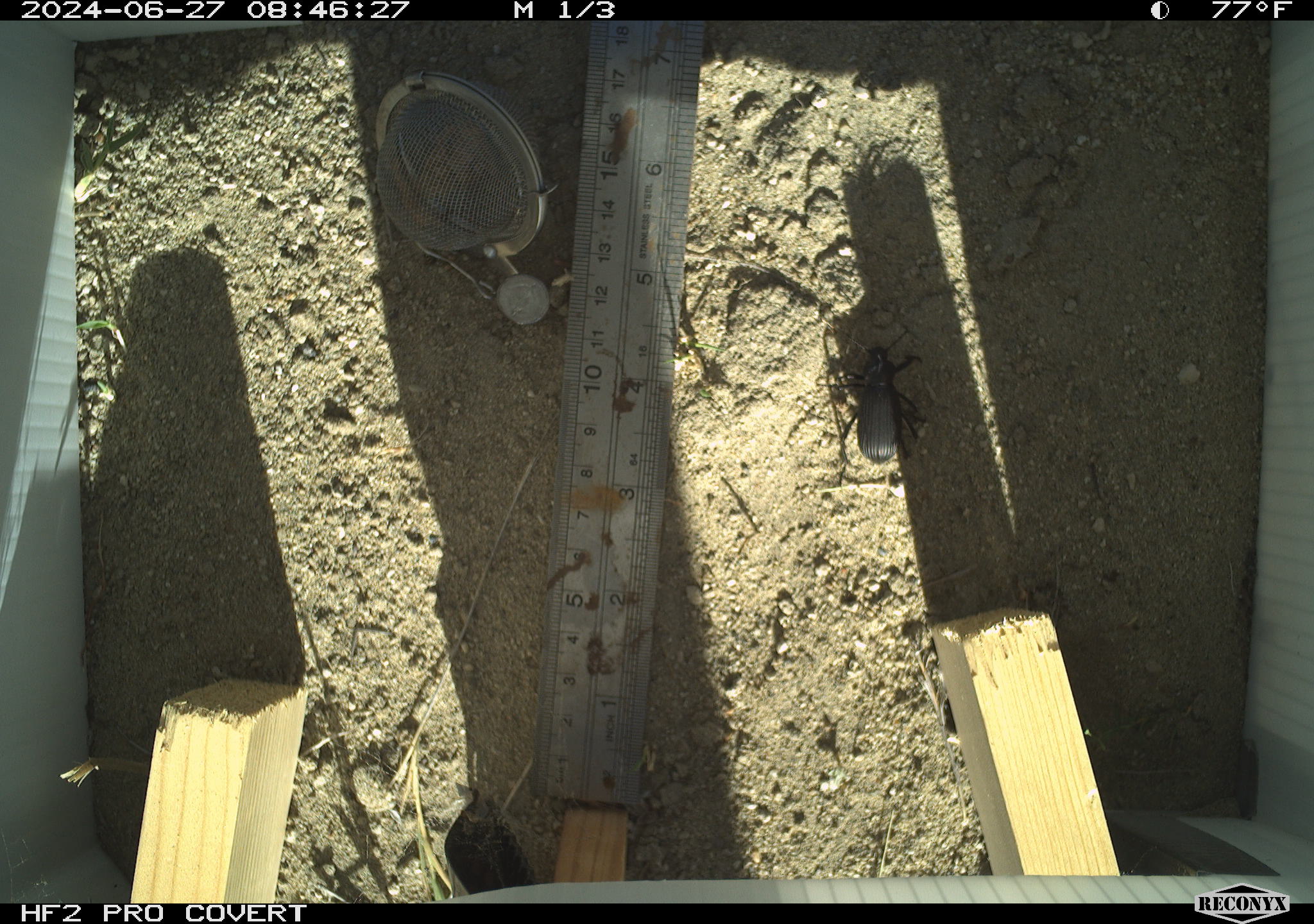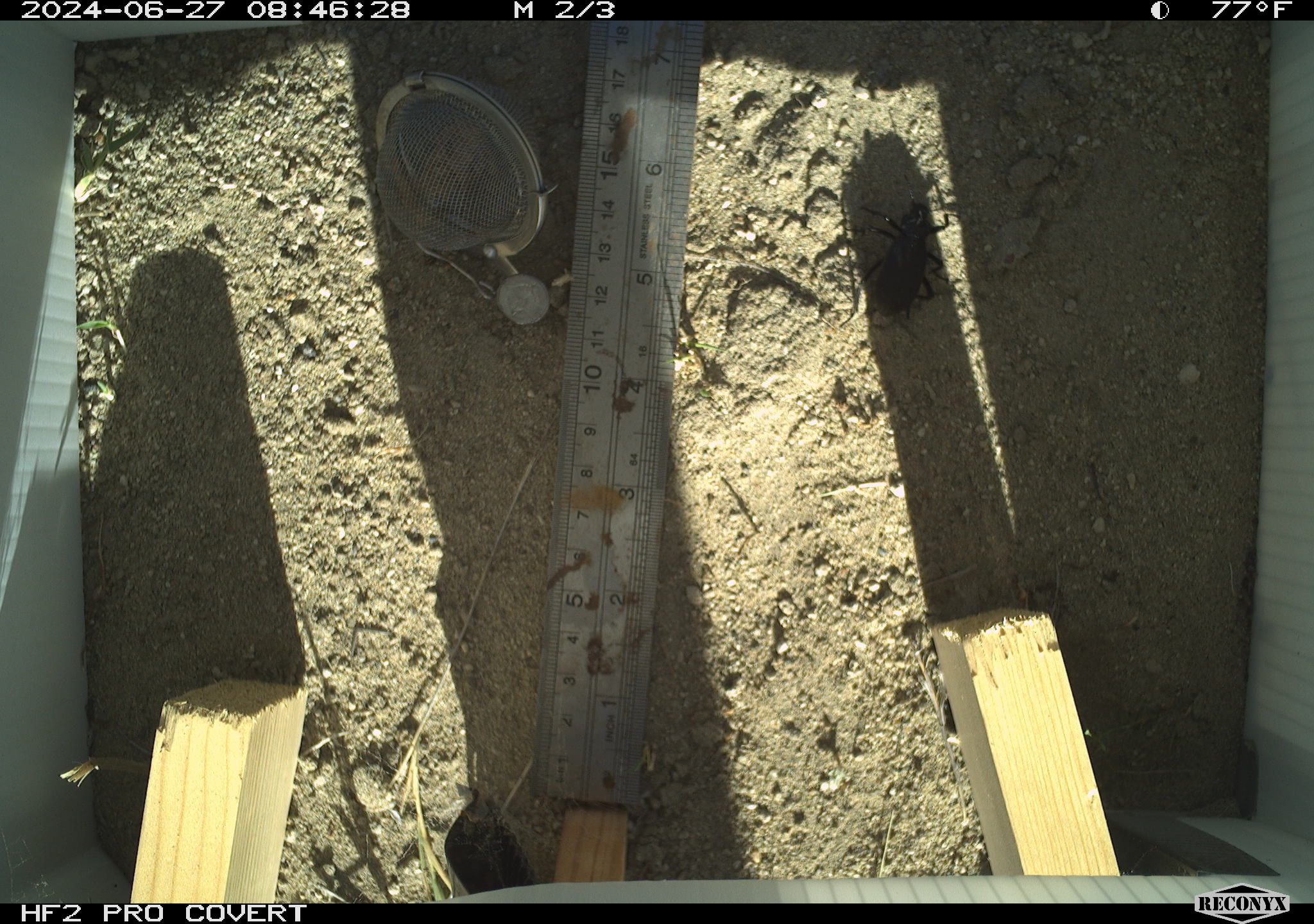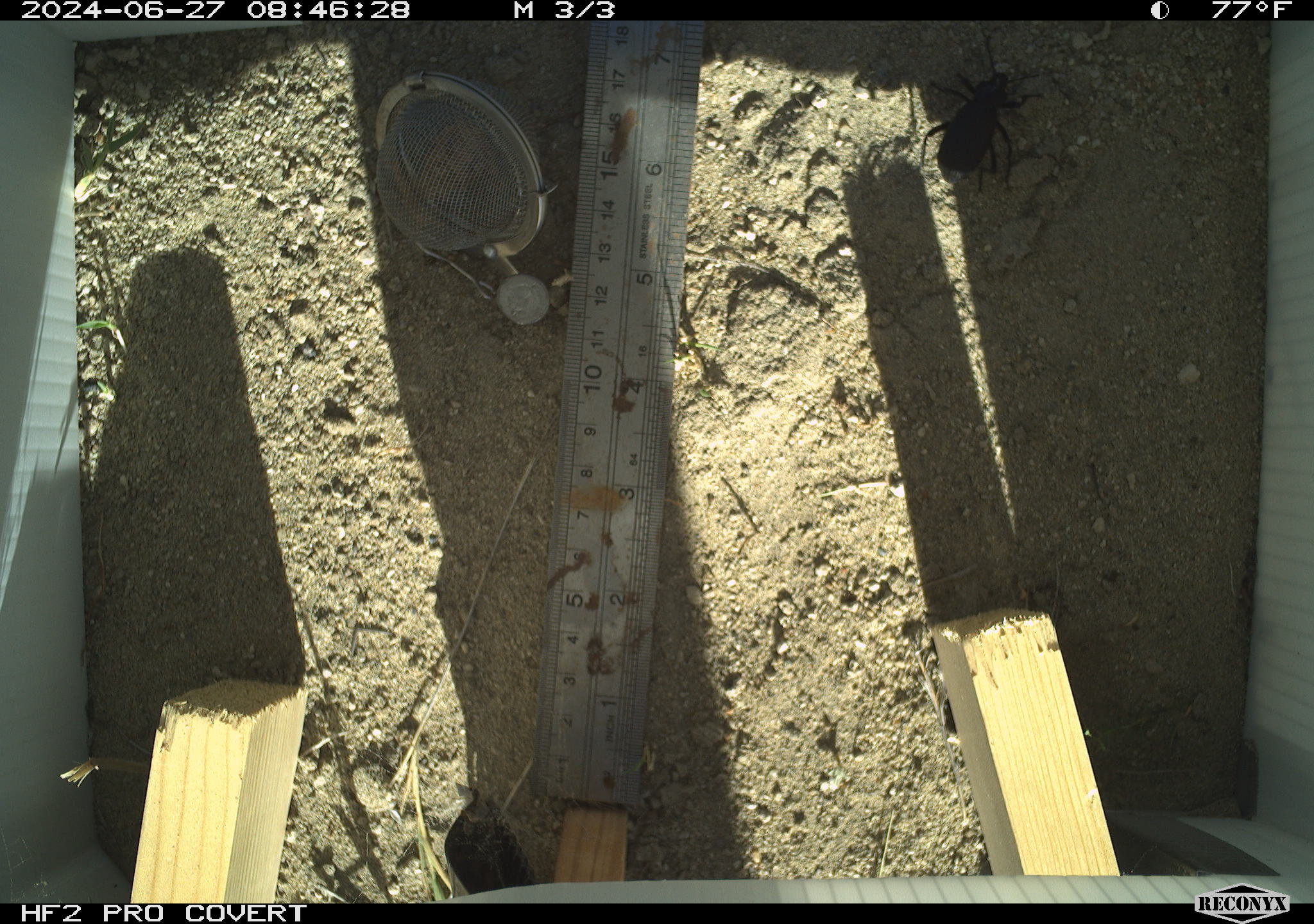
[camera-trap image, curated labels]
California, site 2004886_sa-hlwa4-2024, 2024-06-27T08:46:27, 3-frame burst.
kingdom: Animalia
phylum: Arthropoda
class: Insecta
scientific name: Insecta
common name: insect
Insect (Insecta).